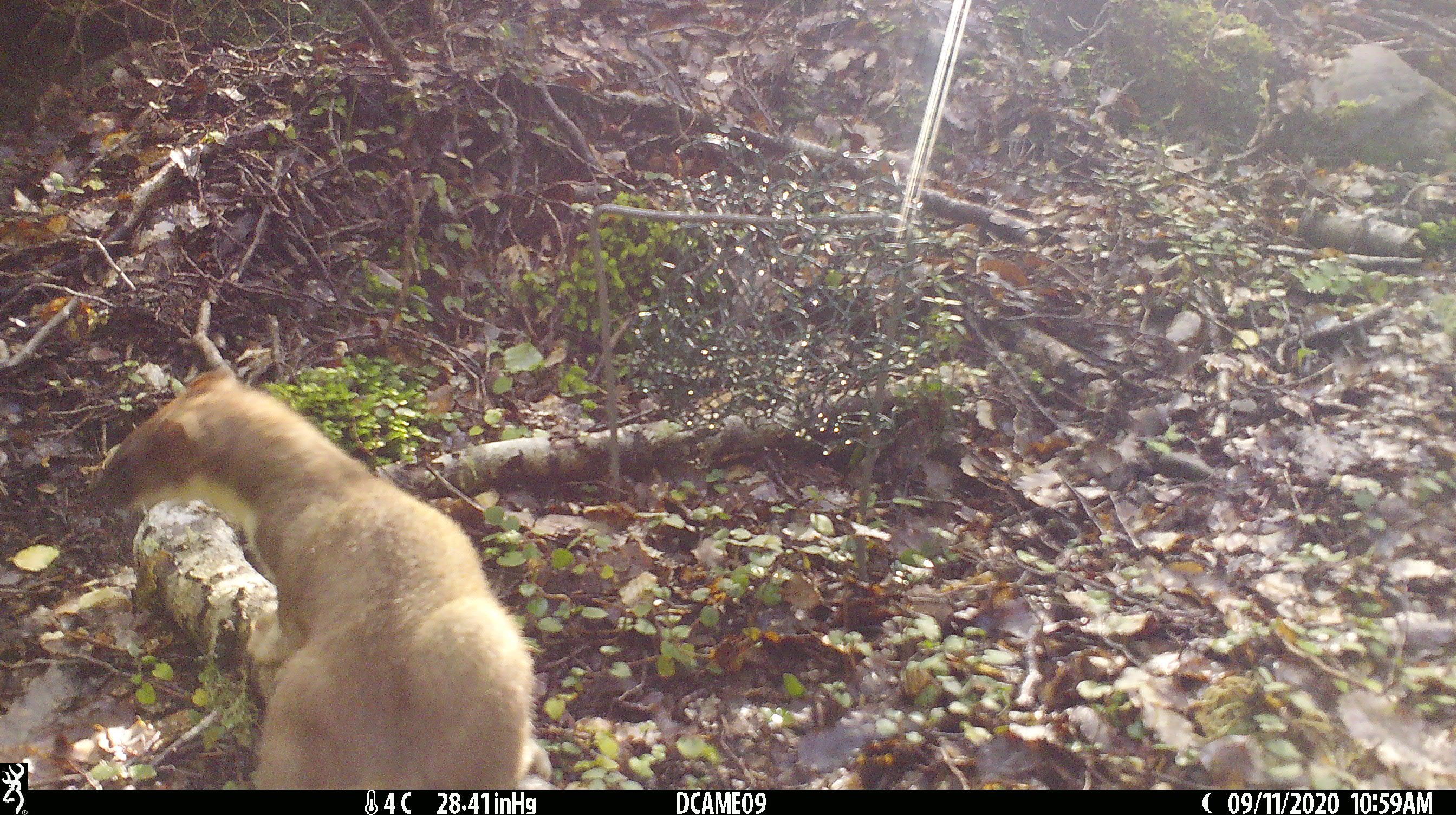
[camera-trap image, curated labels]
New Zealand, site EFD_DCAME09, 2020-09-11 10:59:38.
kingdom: Animalia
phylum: Chordata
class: Mammalia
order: Carnivora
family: Mustelidae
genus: Mustela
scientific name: Mustela erminea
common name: stoat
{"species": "stoat (Mustela erminea)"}